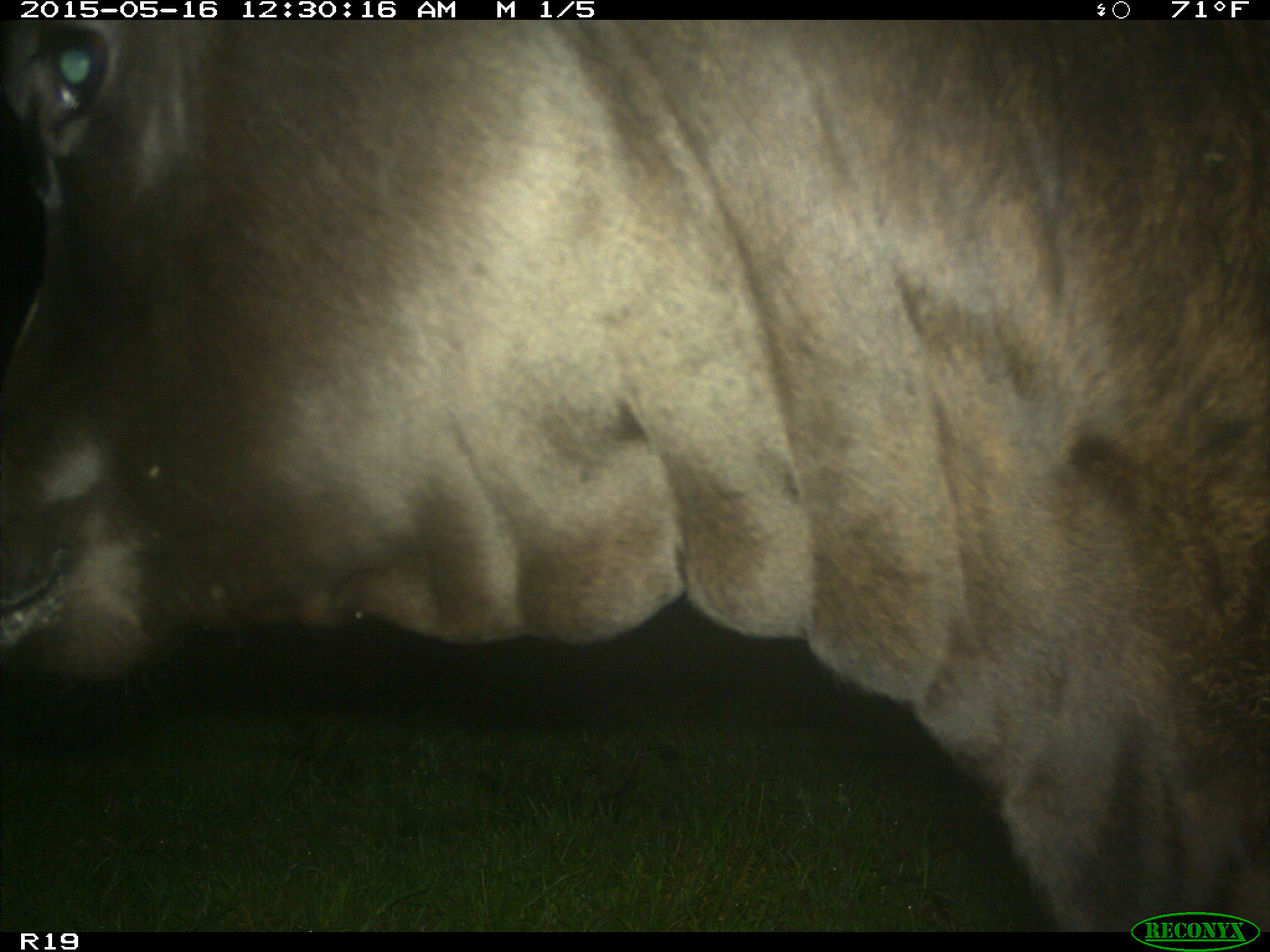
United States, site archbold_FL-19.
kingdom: Animalia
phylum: Chordata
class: Mammalia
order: Artiodactyla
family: Bovidae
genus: Bos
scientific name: Bos taurus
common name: domestic cow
Bos taurus (domestic cow).